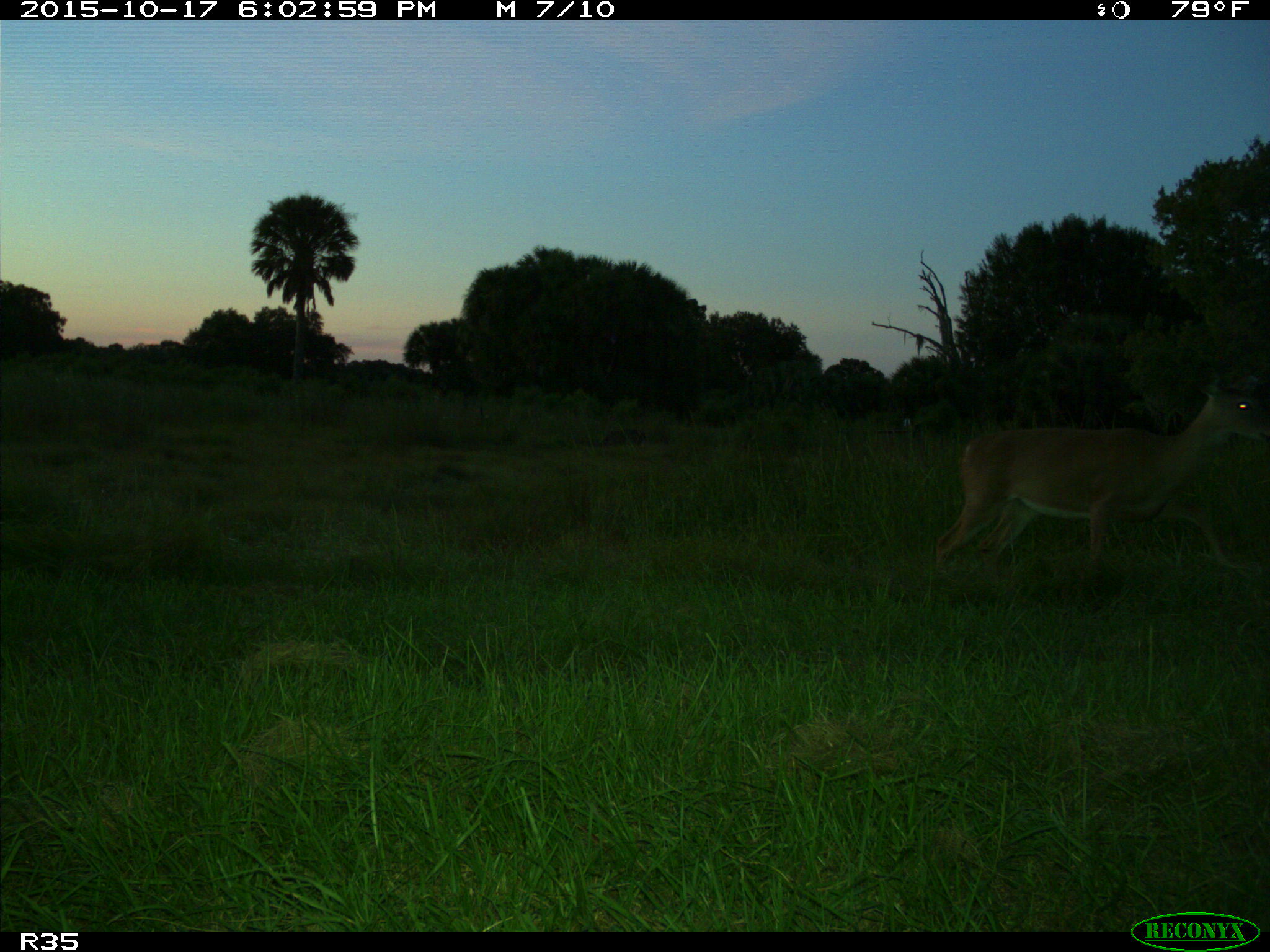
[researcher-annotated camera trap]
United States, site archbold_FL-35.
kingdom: Animalia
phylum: Chordata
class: Mammalia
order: Artiodactyla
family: Cervidae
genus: Odocoileus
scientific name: Odocoileus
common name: deer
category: unidentified deer